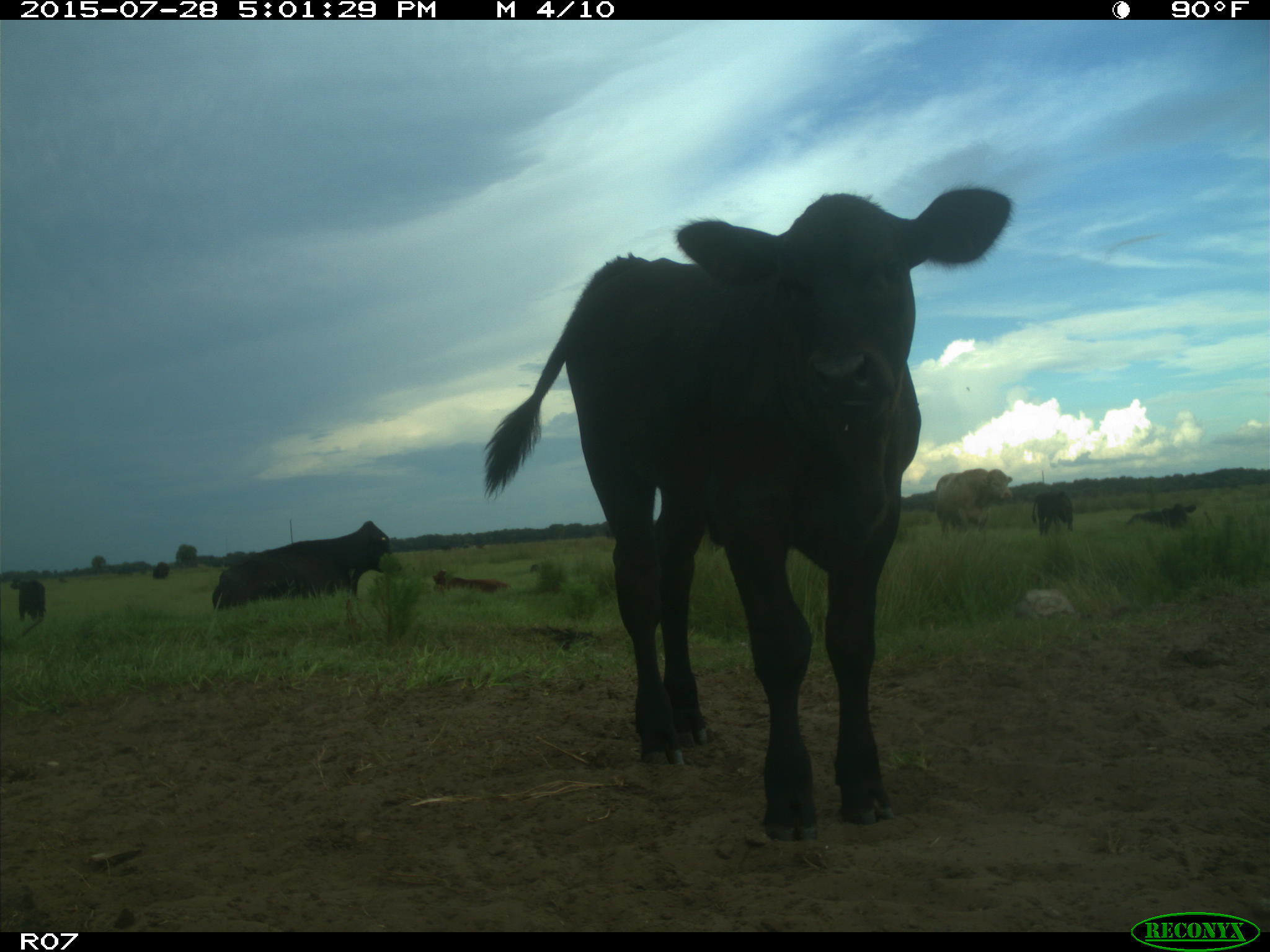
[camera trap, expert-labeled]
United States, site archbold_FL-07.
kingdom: Animalia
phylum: Chordata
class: Mammalia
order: Artiodactyla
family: Bovidae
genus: Bos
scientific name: Bos taurus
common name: domestic cow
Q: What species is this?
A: Bos taurus (domestic cow).